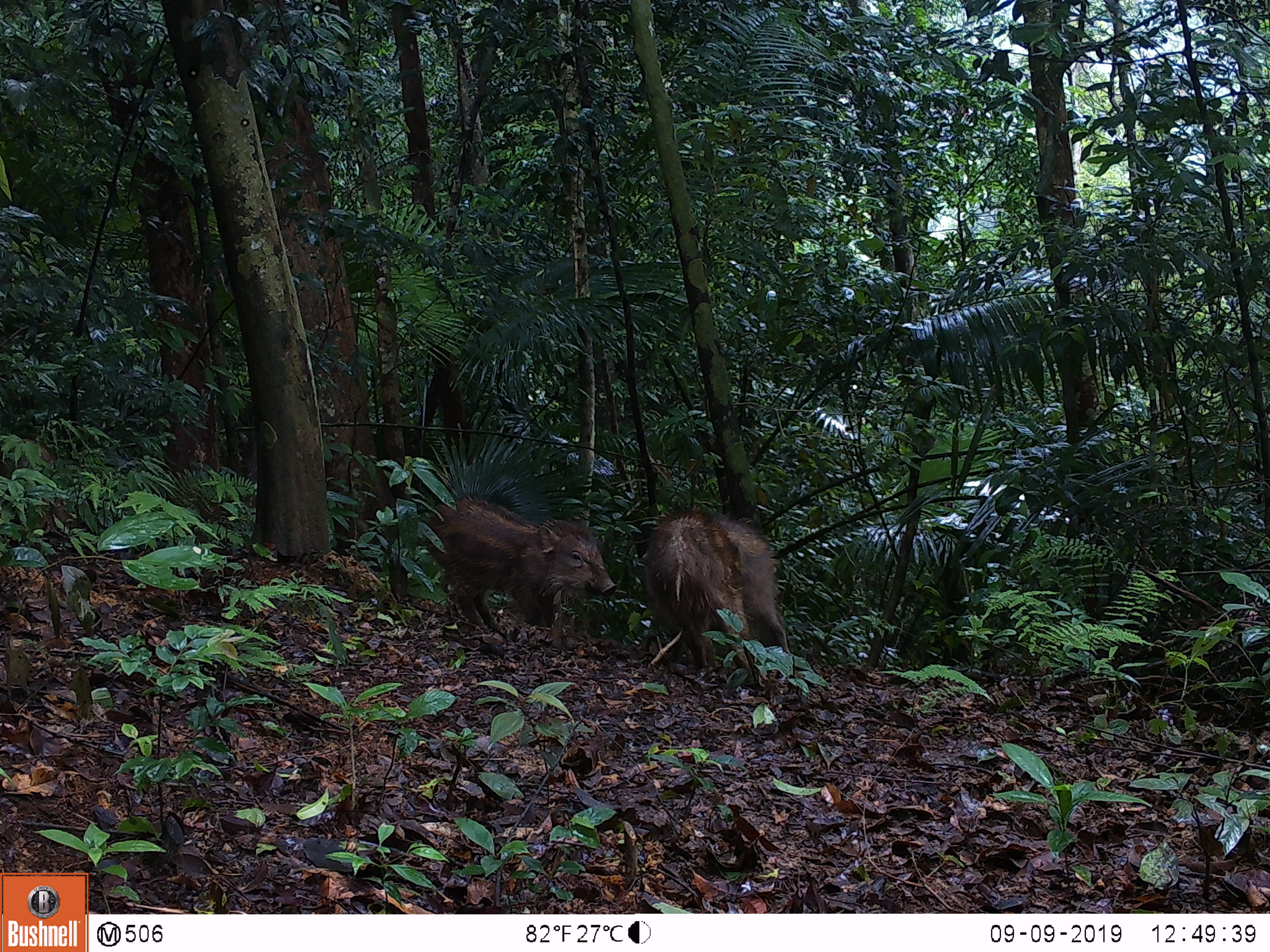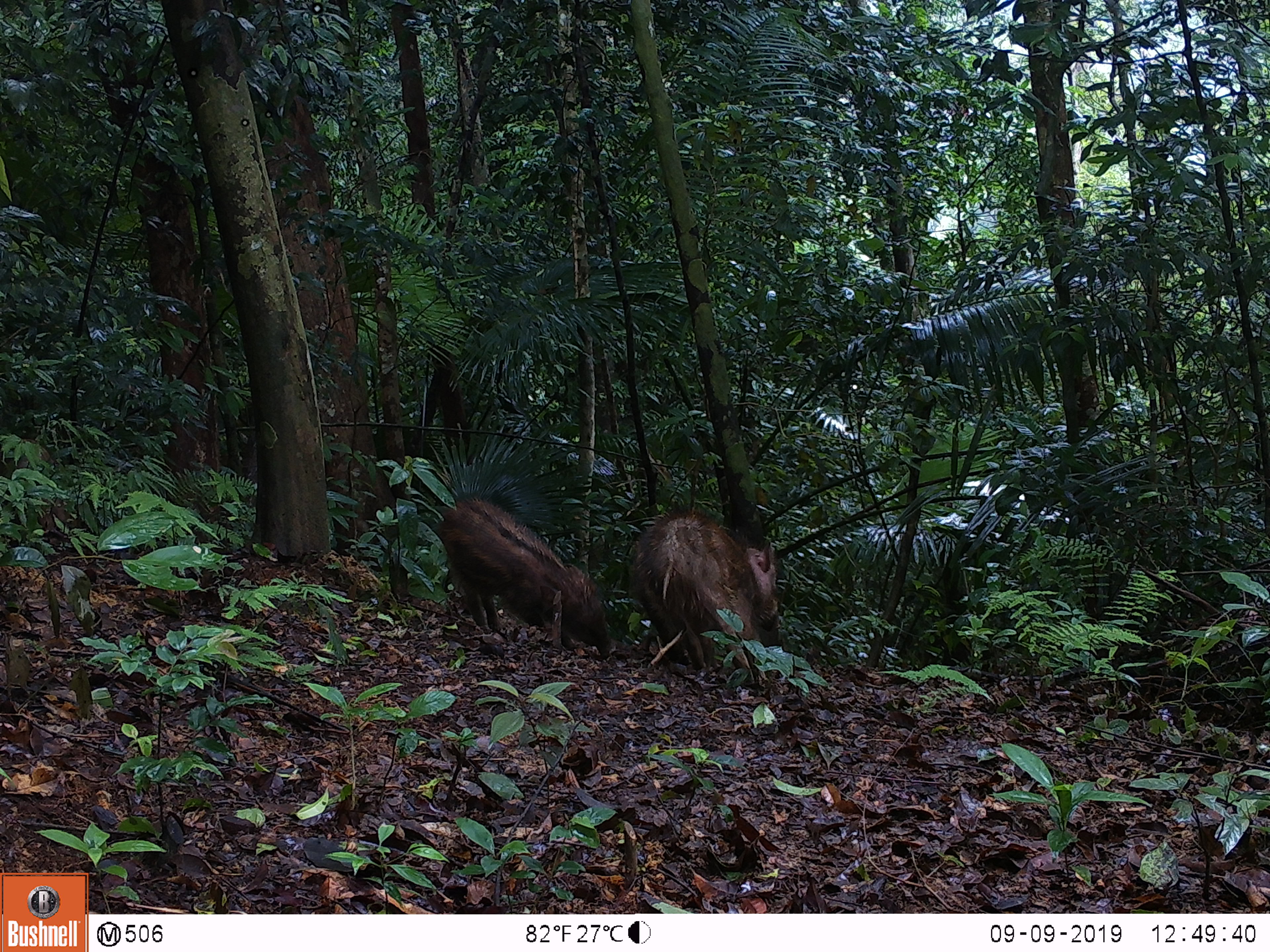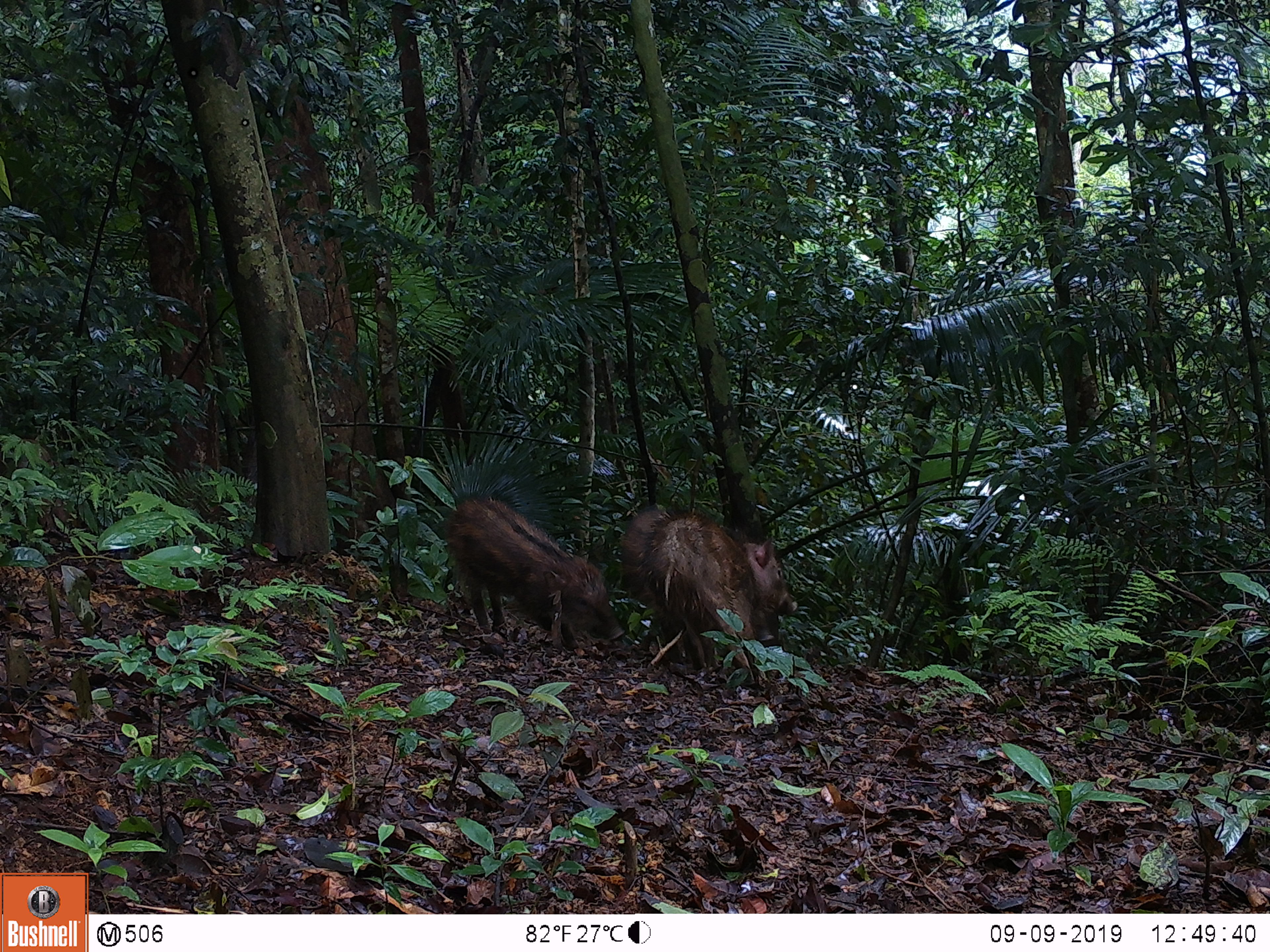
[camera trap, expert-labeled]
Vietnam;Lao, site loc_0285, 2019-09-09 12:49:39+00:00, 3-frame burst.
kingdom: Animalia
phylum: Chordata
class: Mammalia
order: Artiodactyla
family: Suidae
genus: Sus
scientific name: Sus scrofa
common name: eurasian wild pig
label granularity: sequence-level